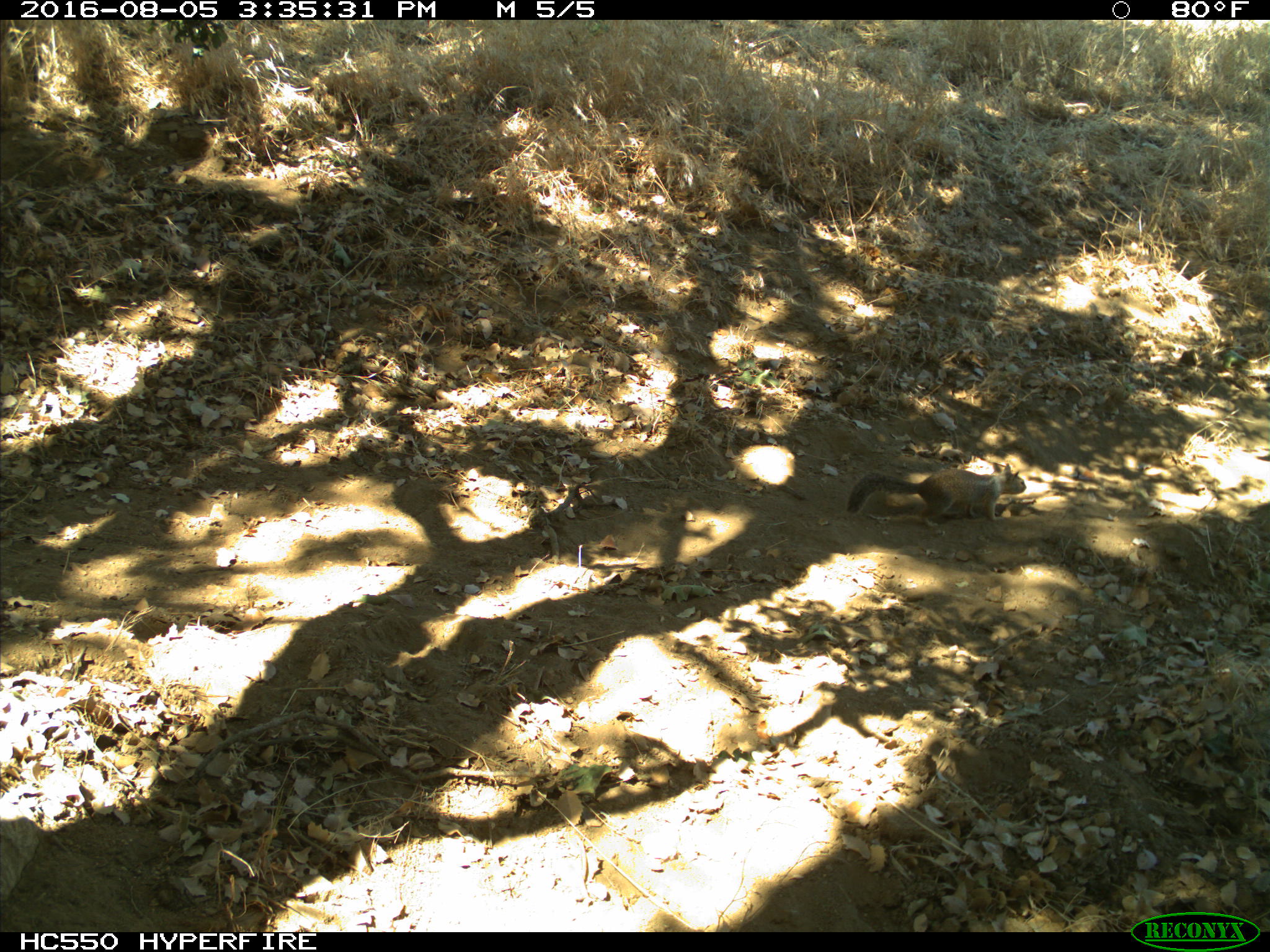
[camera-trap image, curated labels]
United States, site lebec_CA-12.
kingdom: Animalia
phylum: Chordata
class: Mammalia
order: Rodentia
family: Sciuridae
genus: Otospermophilus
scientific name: Otospermophilus beecheyi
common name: california ground squirrel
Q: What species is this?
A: Otospermophilus beecheyi (california ground squirrel).